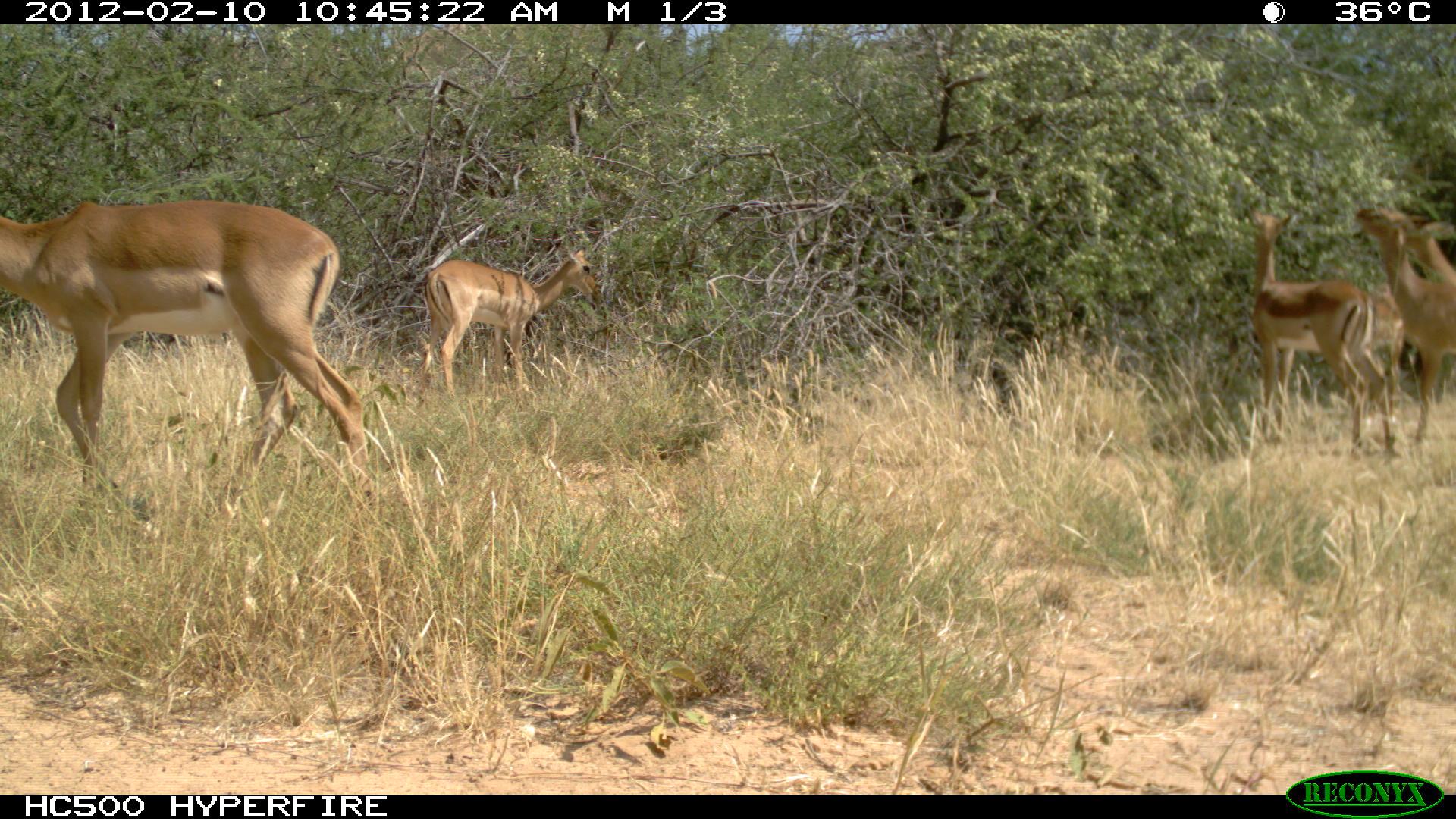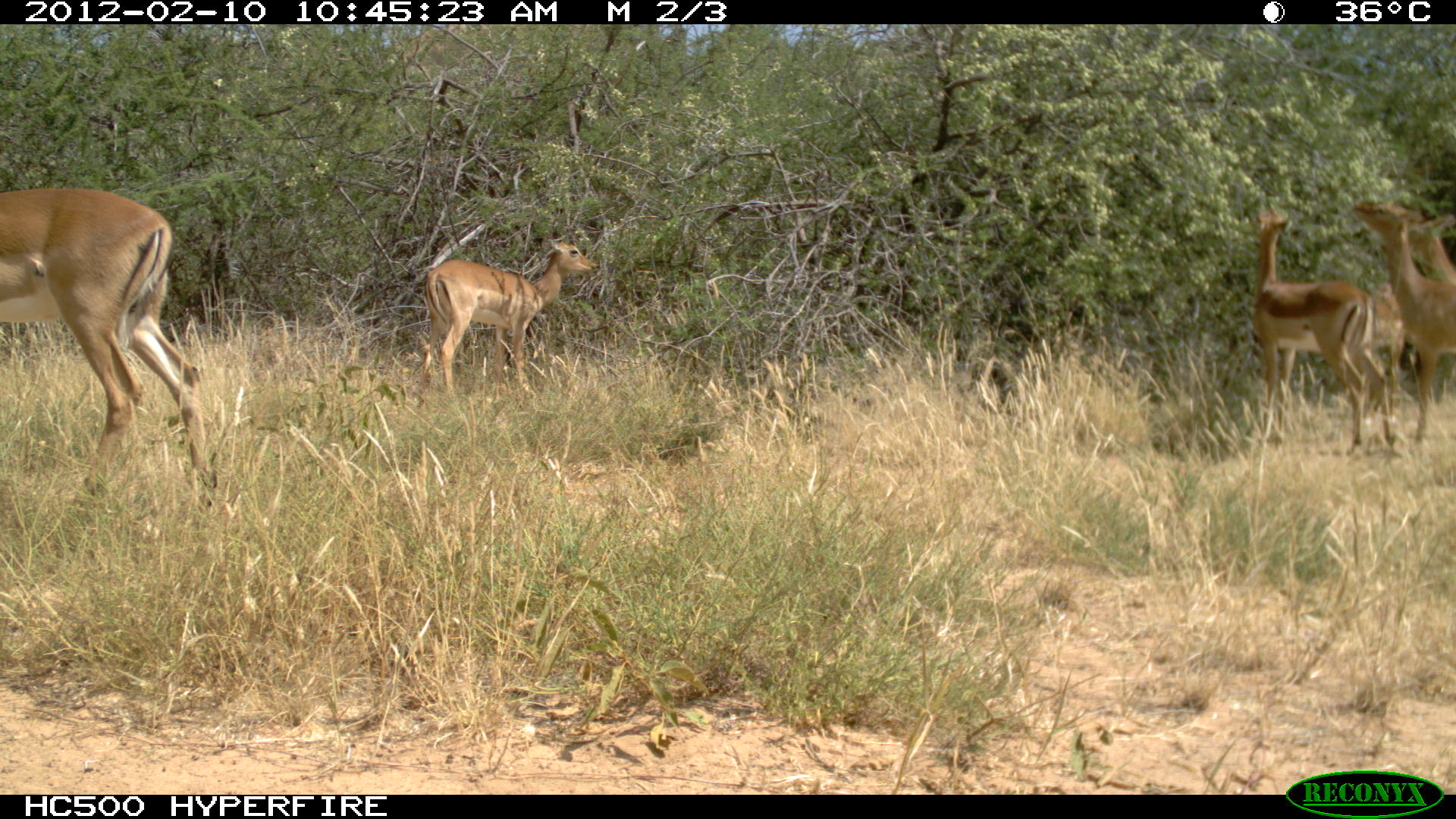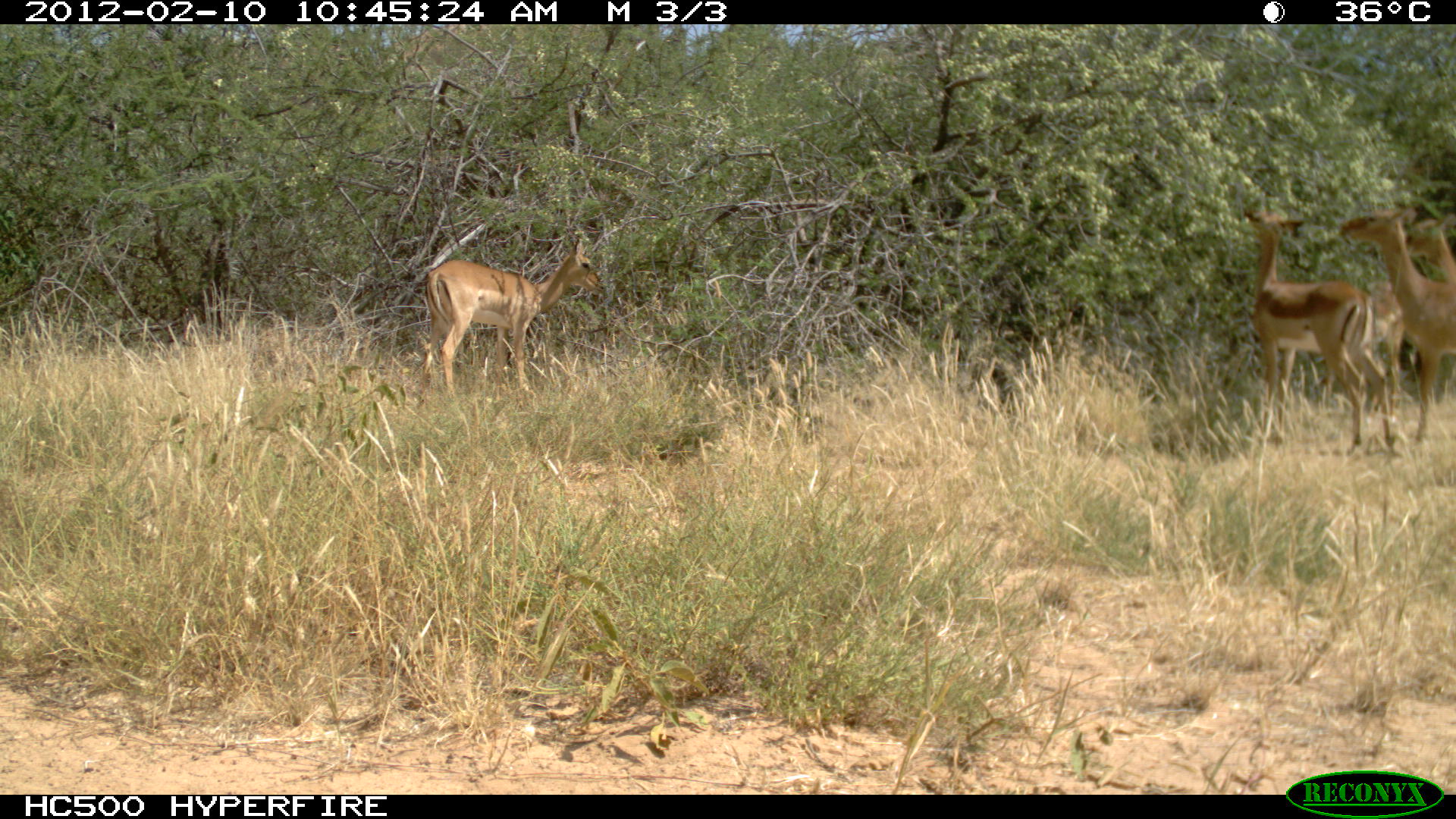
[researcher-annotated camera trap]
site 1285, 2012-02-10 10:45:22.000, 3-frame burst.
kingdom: Animalia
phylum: Chordata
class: Mammalia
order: Artiodactyla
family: Bovidae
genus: Aepyceros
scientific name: Aepyceros melampus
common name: impala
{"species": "Aepyceros melampus (impala)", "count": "6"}